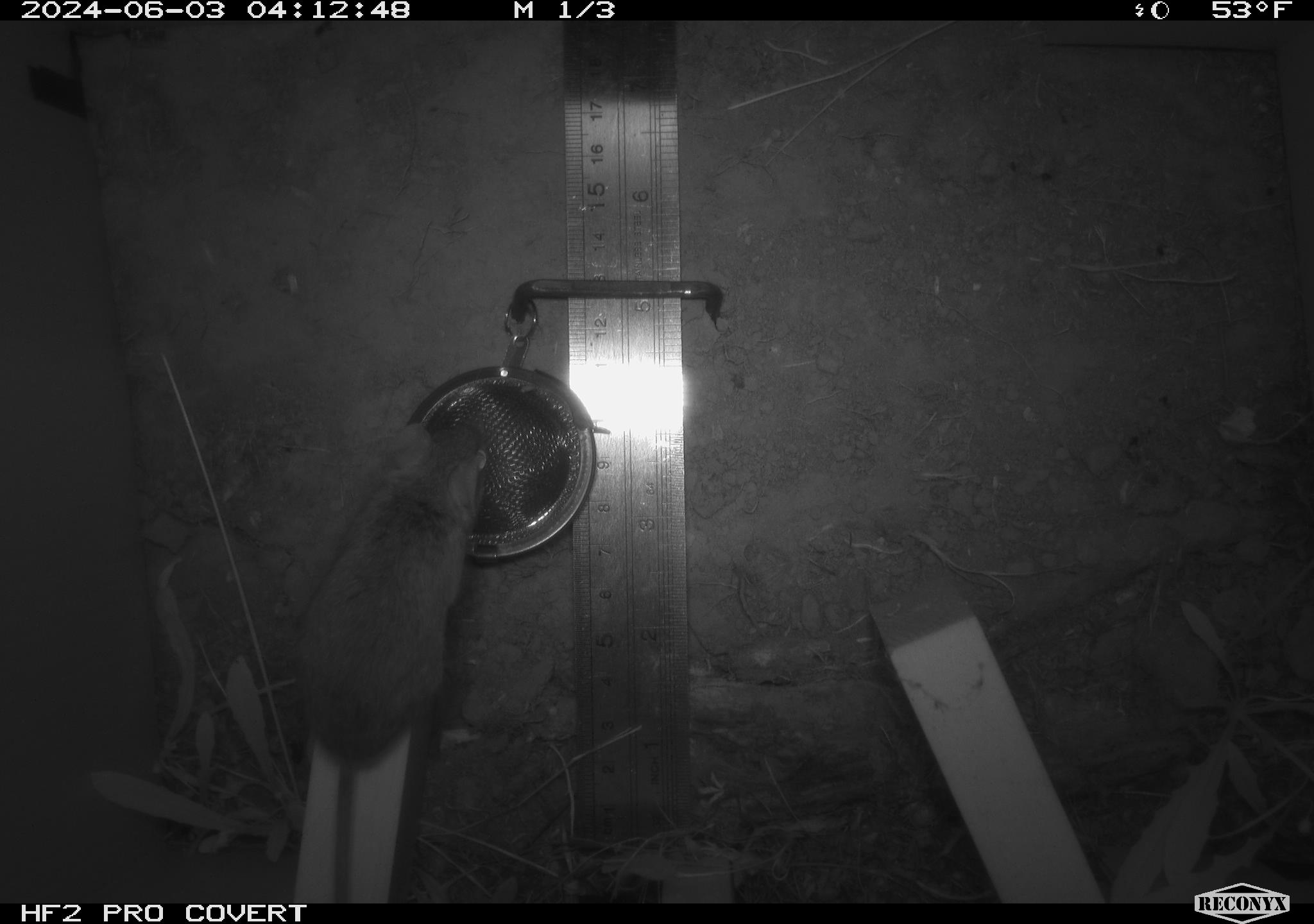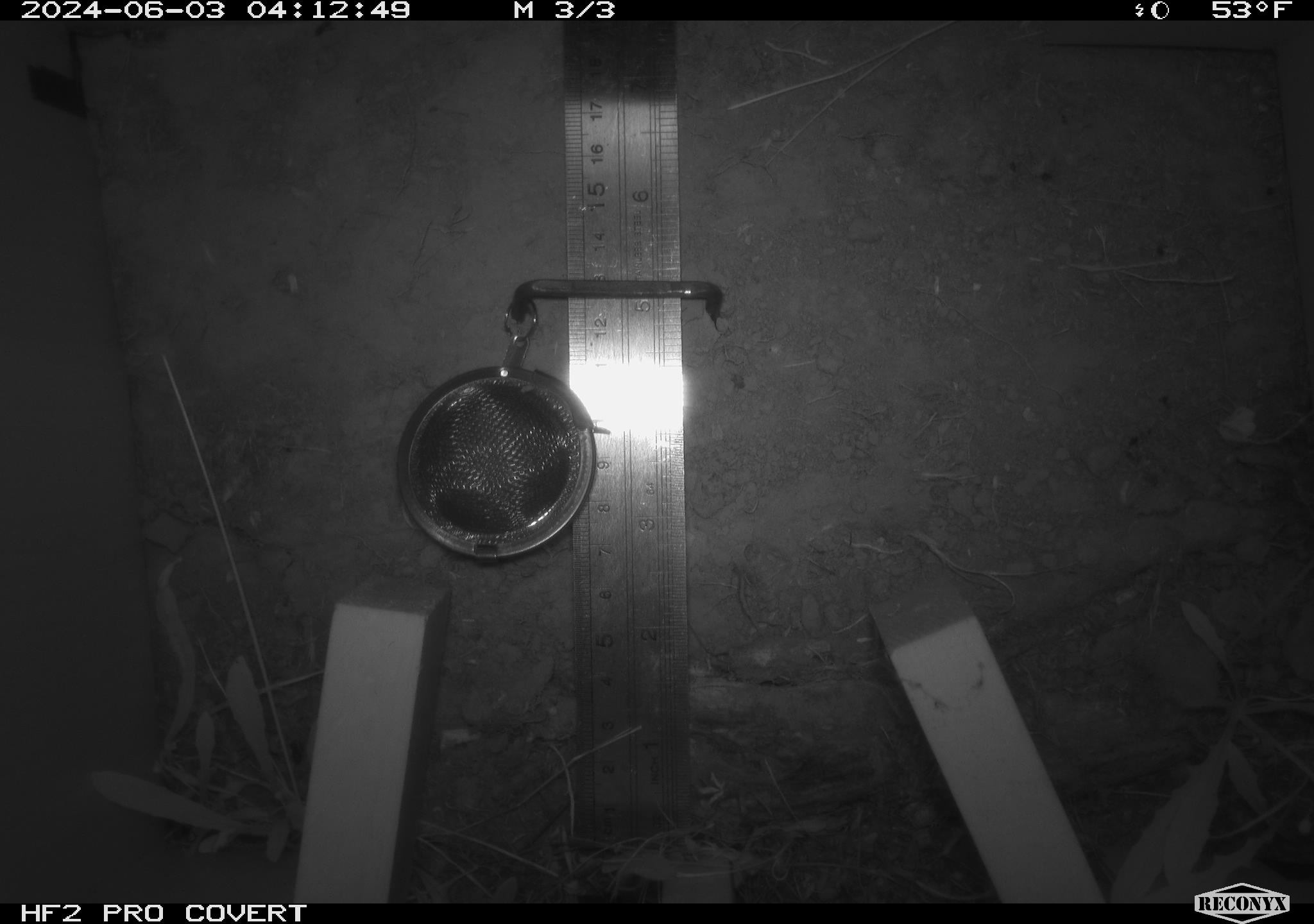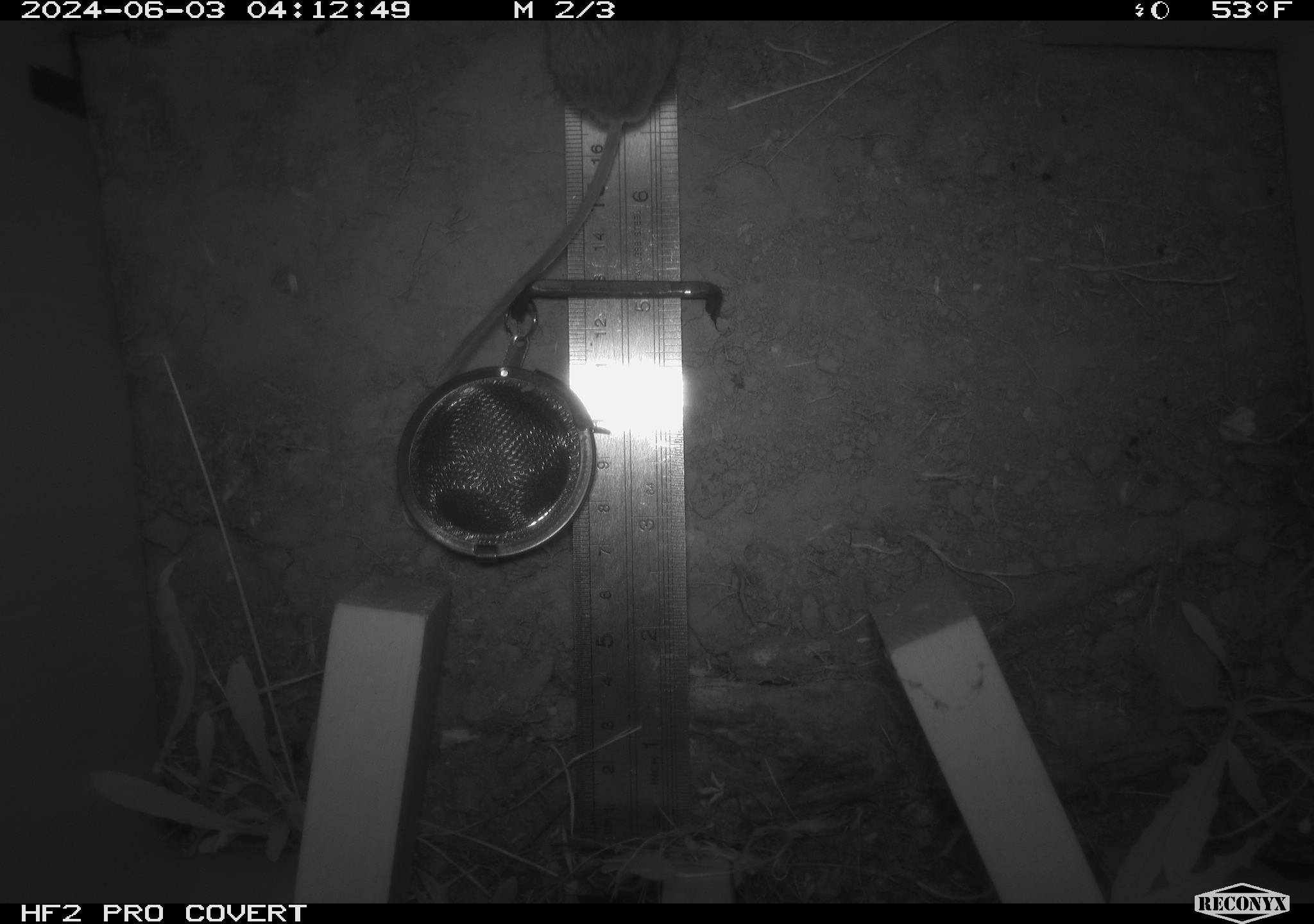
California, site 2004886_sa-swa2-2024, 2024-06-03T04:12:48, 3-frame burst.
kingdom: Animalia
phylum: Chordata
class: Mammalia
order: Rodentia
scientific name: Rodentia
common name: mouse species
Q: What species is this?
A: Mouse species (Rodentia).